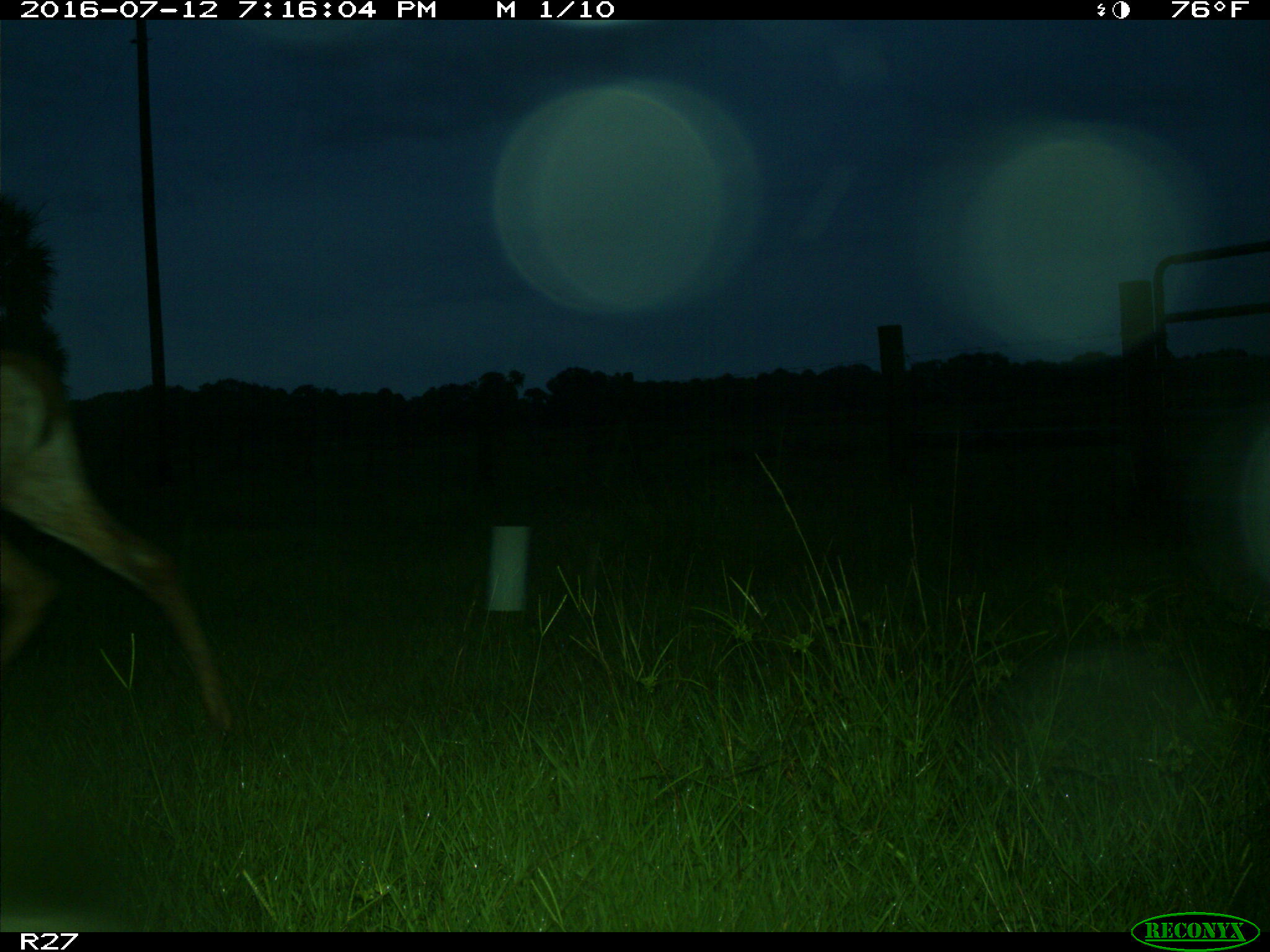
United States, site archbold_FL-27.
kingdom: Animalia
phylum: Chordata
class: Mammalia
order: Artiodactyla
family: Cervidae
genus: Odocoileus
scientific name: Odocoileus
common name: deer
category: unidentified deer